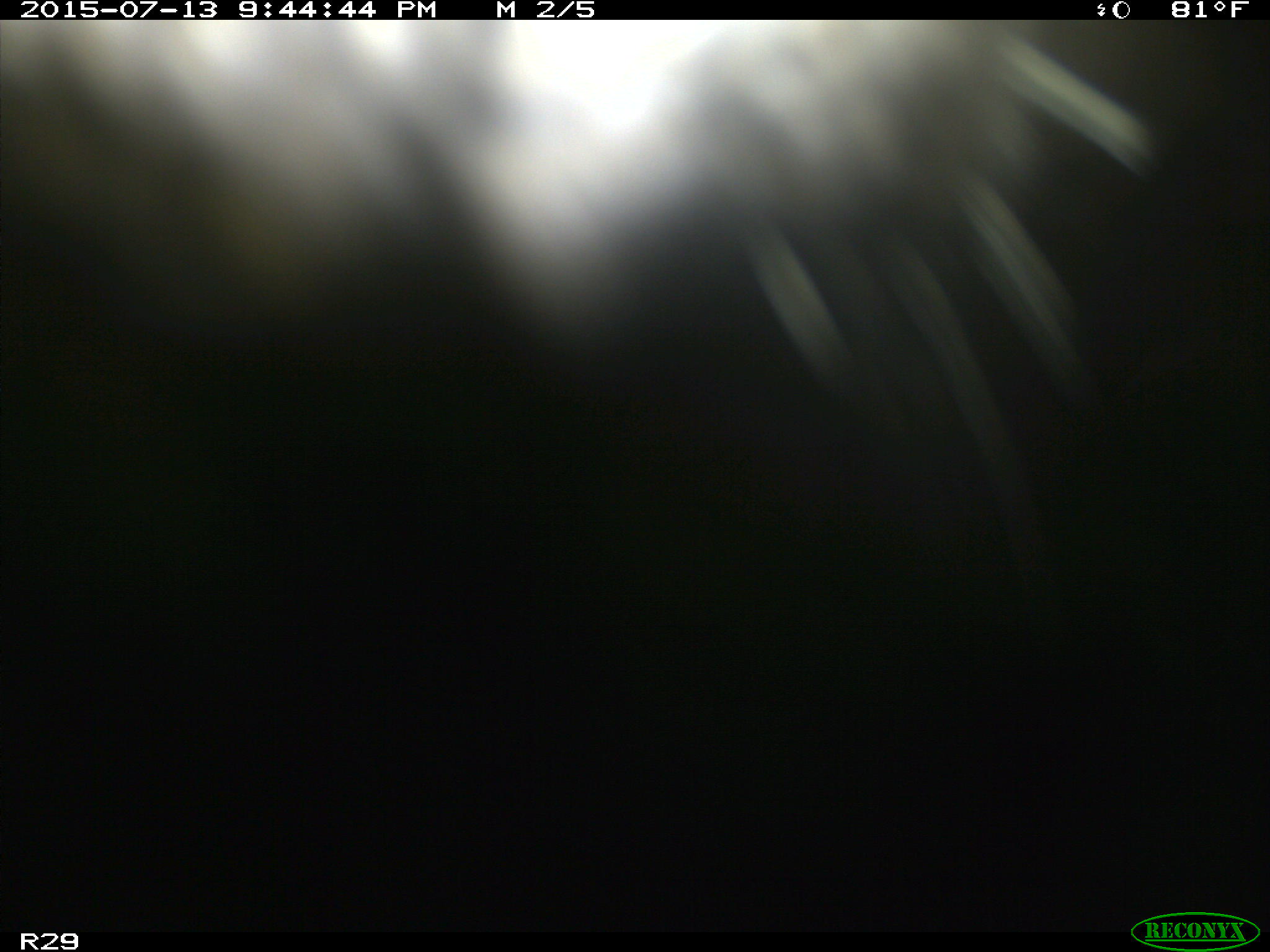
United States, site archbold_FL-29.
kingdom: Animalia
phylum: Chordata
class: Mammalia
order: Artiodactyla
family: Bovidae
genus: Bos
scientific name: Bos taurus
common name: domestic cow